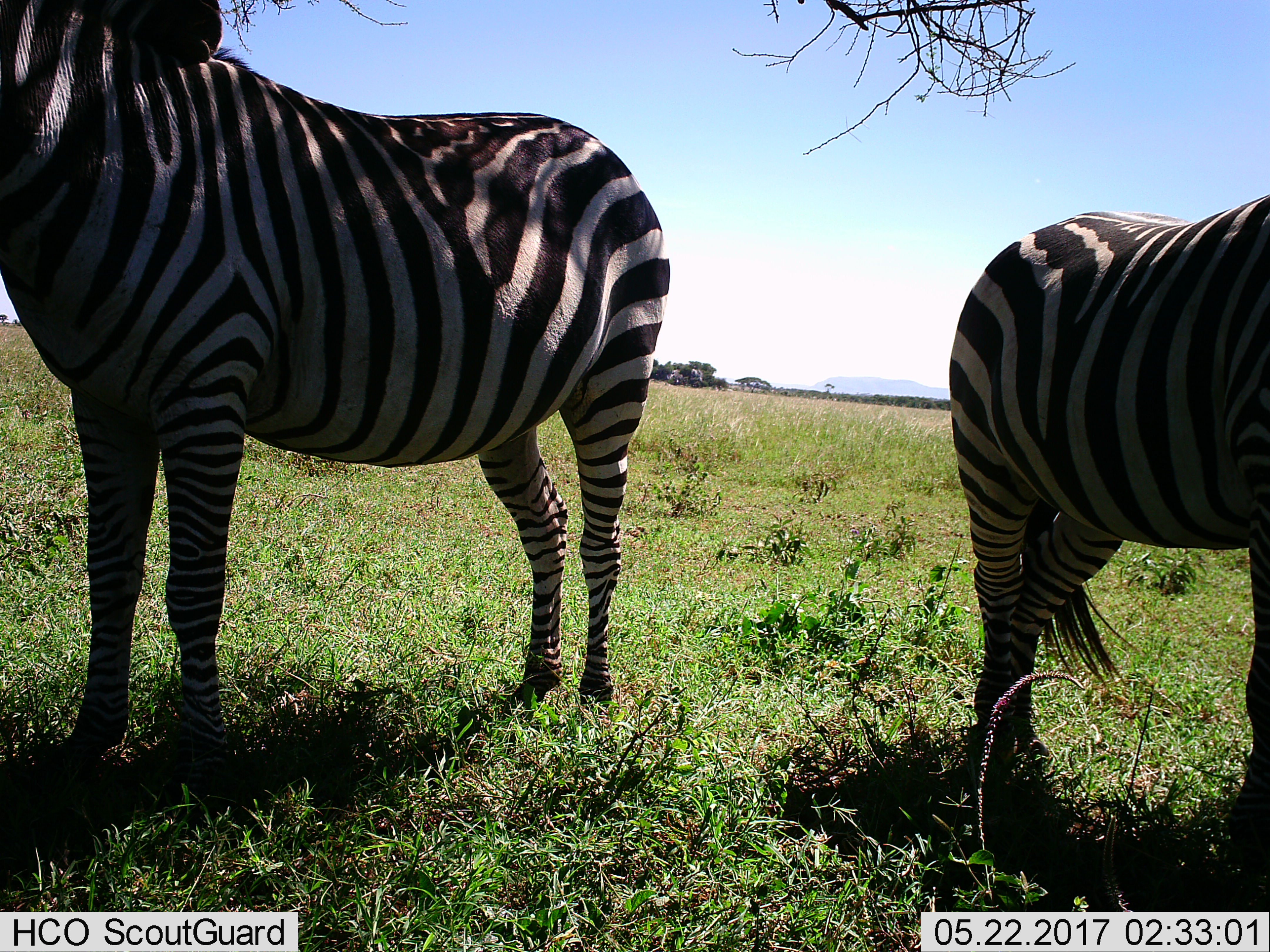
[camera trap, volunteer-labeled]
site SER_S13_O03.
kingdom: Animalia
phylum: Chordata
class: Mammalia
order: Perissodactyla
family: Equidae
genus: Equus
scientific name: Equus quagga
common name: plains zebra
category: zebraplains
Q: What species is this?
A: Zebraplains (plains zebra) (Equus quagga).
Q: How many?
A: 2.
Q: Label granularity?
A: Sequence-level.